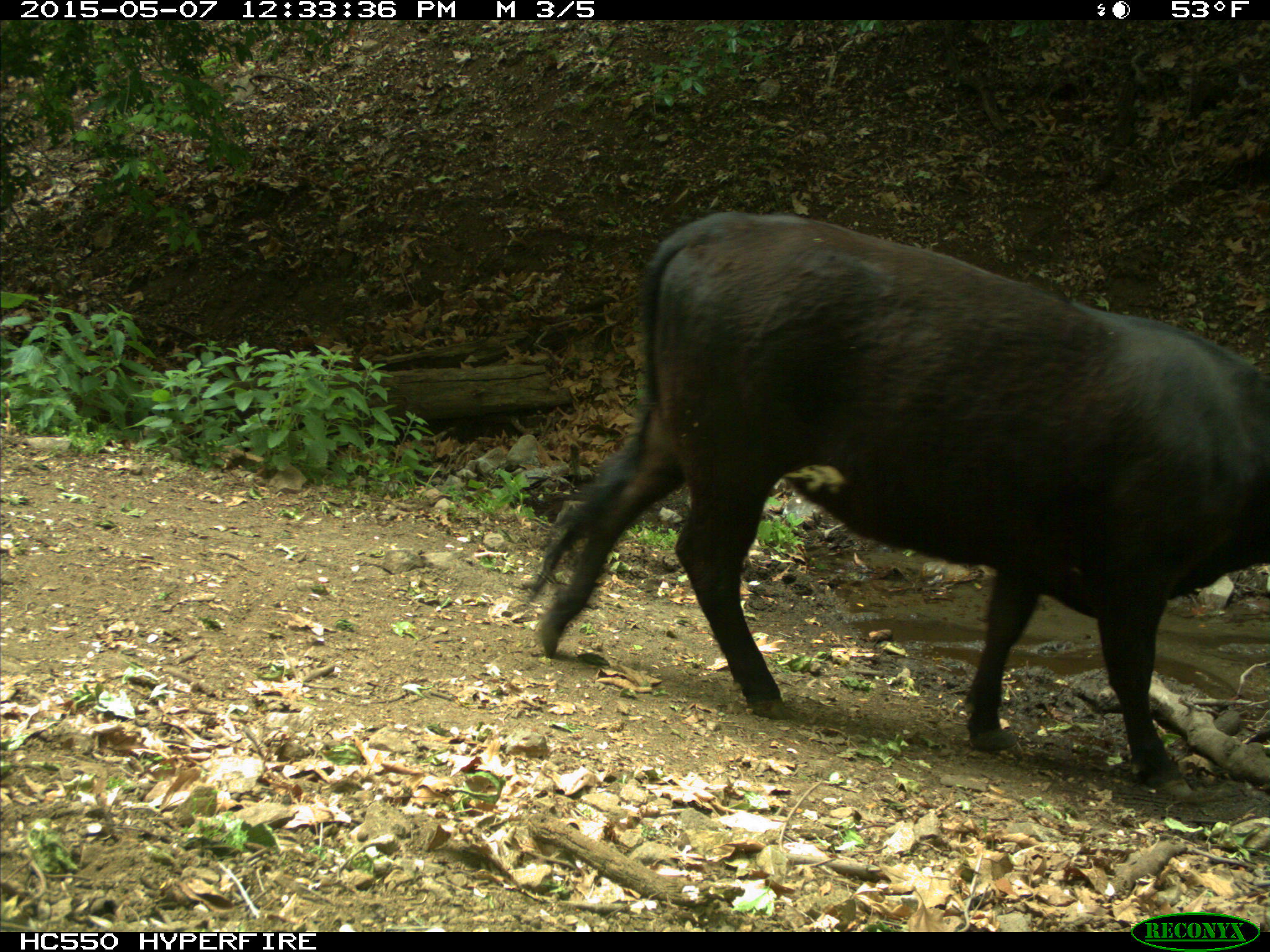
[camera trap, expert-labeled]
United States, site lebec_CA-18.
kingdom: Animalia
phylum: Chordata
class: Mammalia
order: Artiodactyla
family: Bovidae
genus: Bos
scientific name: Bos taurus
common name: domestic cow